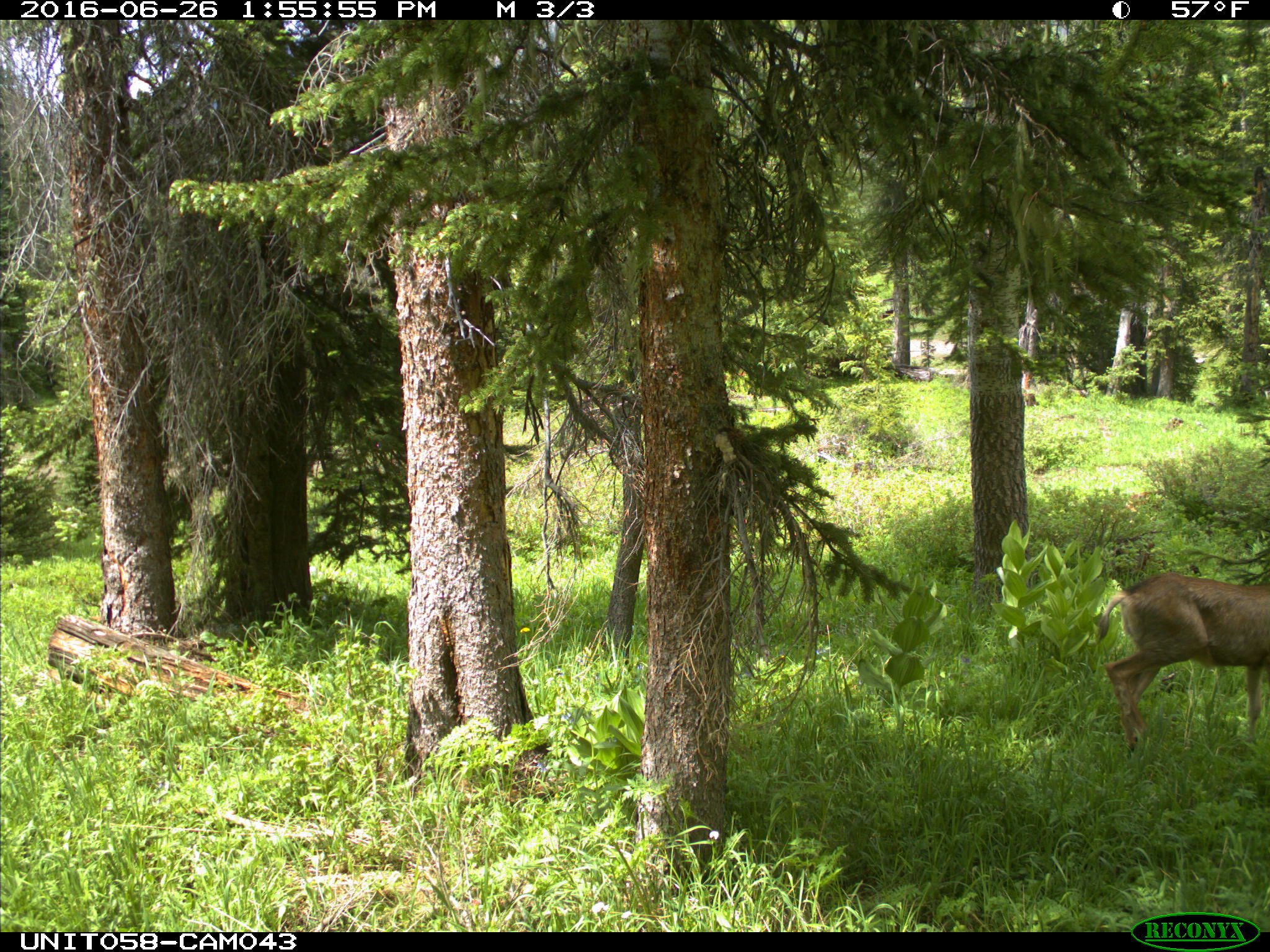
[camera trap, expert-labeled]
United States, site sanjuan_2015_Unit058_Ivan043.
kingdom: Animalia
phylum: Chordata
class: Mammalia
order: Artiodactyla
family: Cervidae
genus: Odocoileus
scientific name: Odocoileus hemionus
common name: mule deer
Odocoileus hemionus (mule deer).